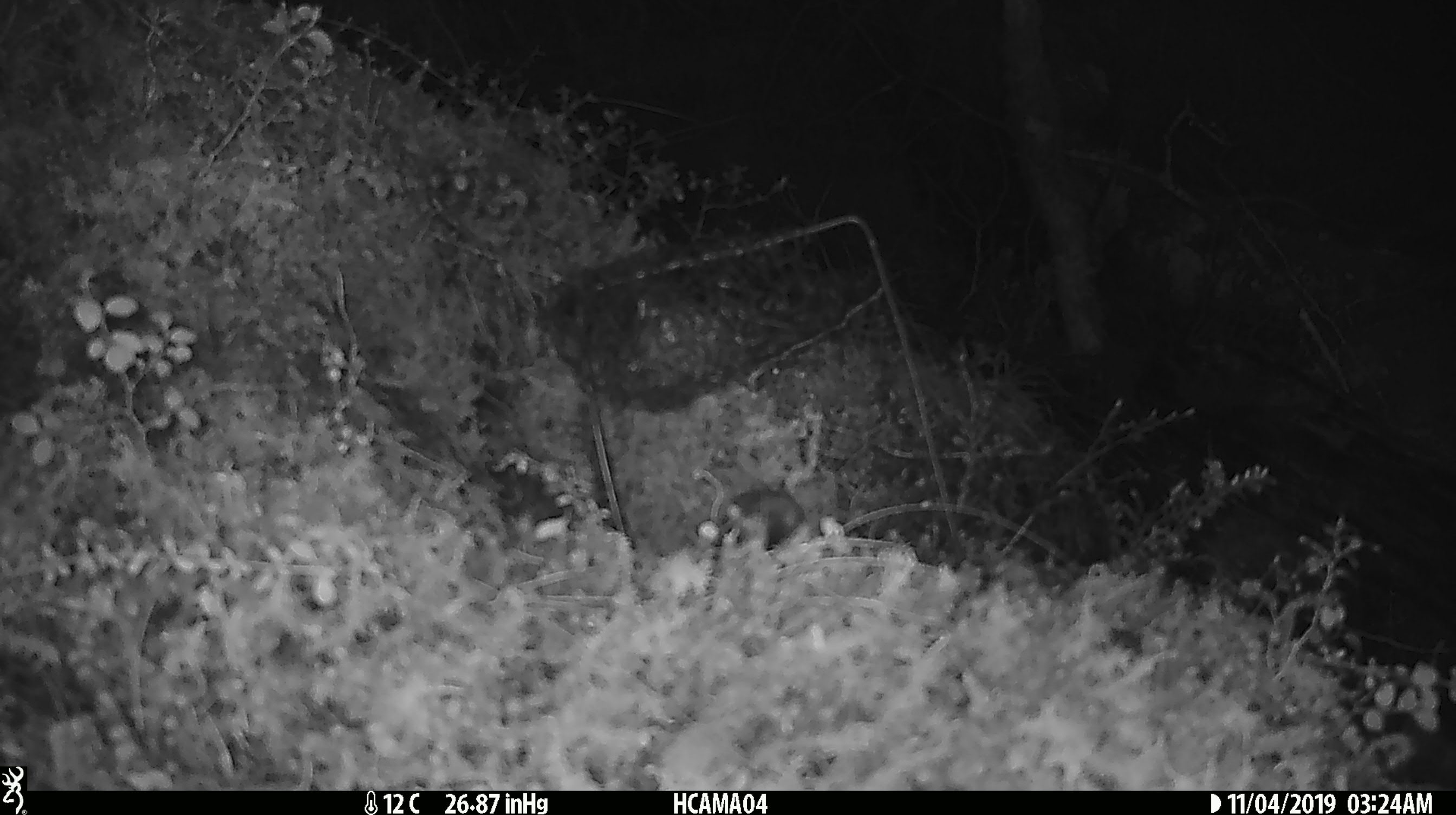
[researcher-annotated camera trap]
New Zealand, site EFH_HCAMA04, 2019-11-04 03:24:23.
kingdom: Animalia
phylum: Chordata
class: Mammalia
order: Rodentia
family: Muridae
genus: Mus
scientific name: Mus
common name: mouse